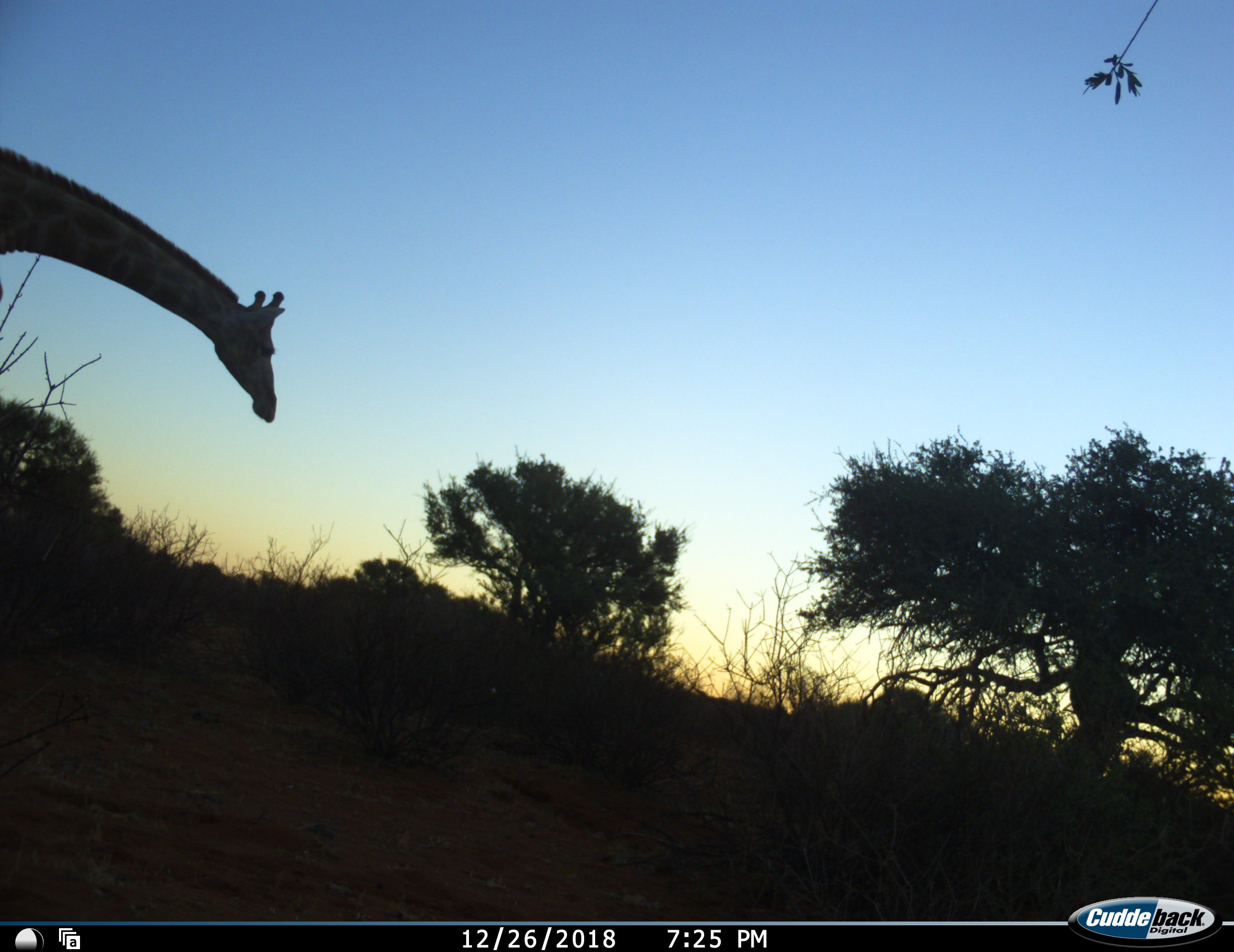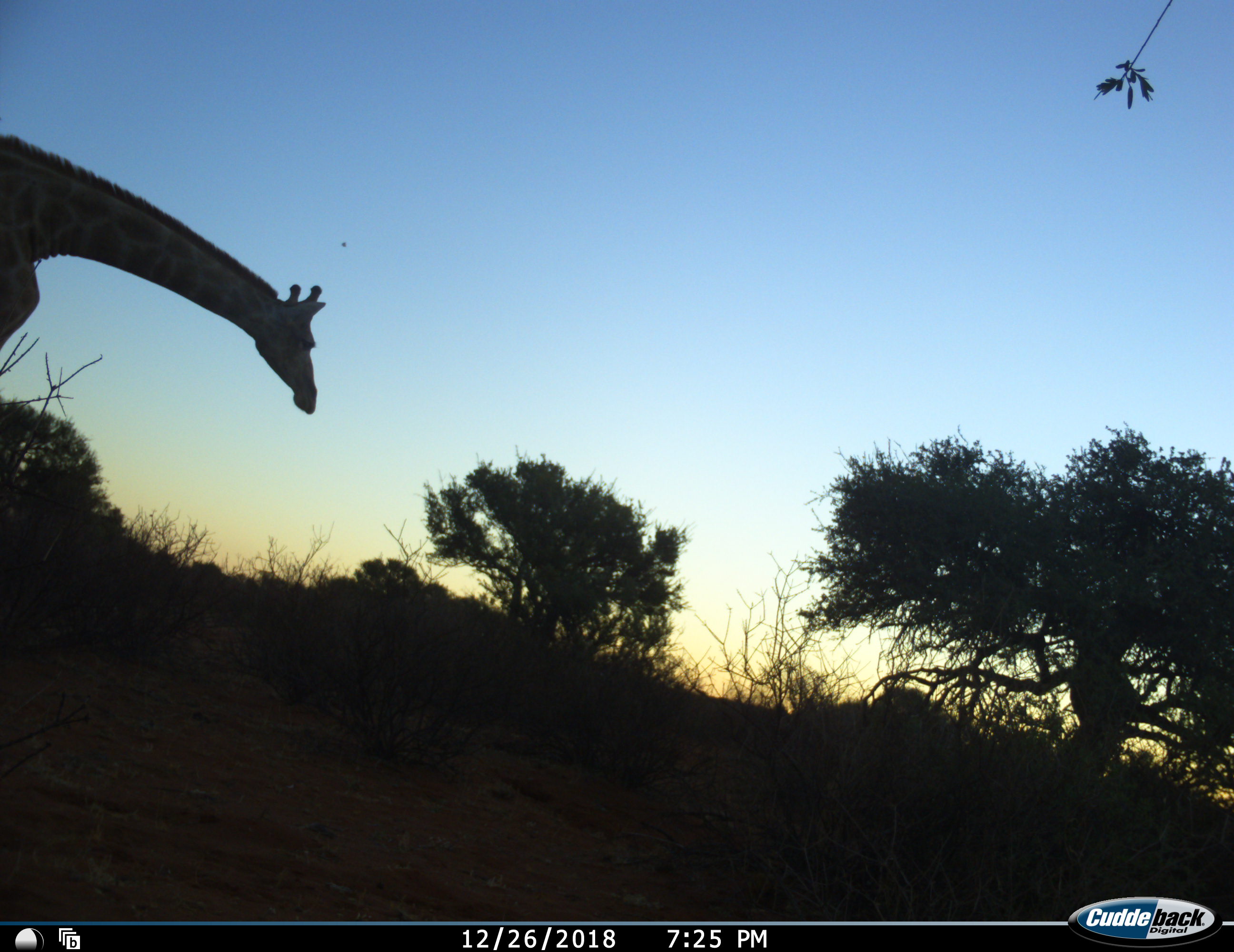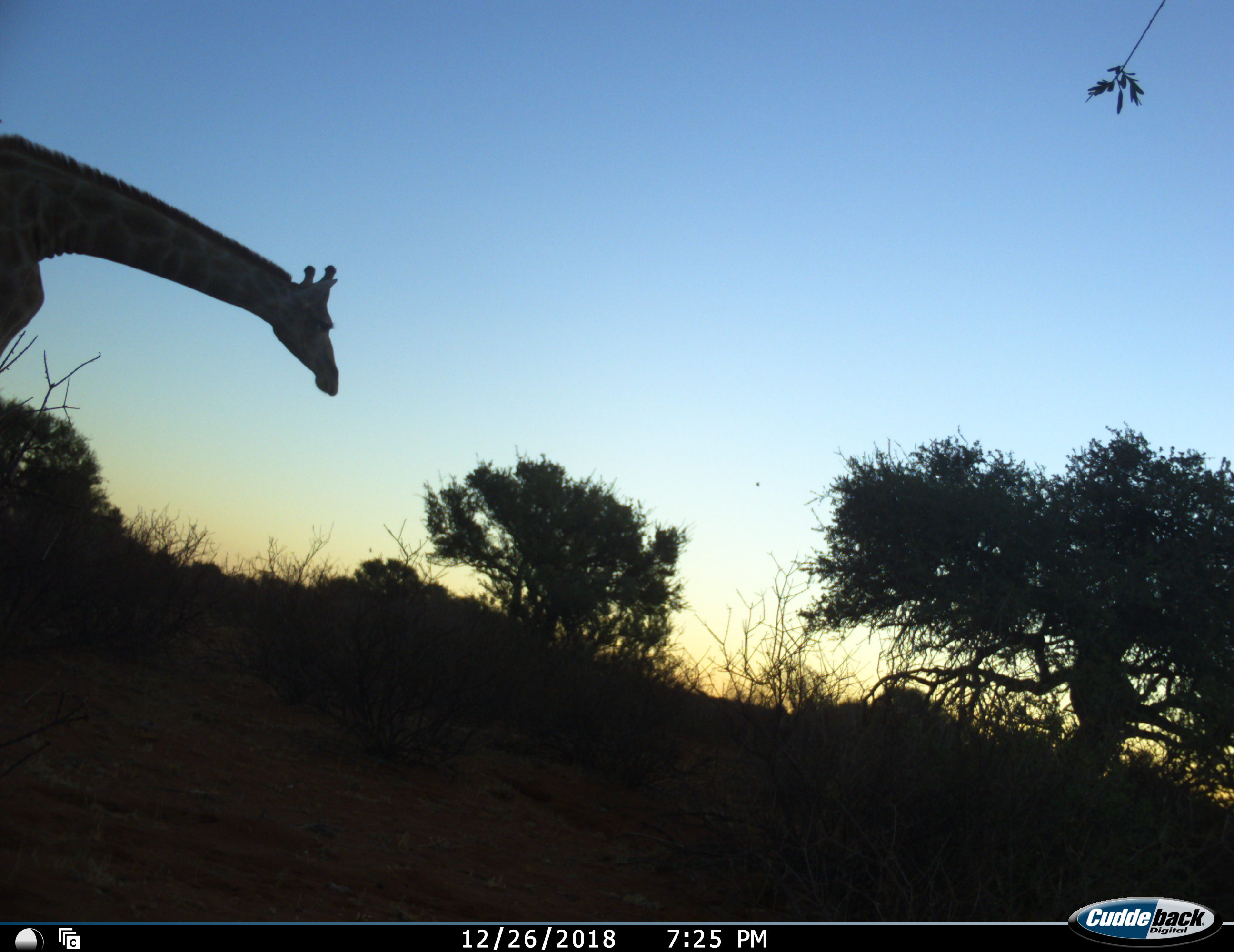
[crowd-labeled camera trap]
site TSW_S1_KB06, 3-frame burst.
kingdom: Animalia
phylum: Chordata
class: Mammalia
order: Artiodactyla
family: Giraffidae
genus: Giraffa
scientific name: Giraffa camelopardalis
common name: giraffe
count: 1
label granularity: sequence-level